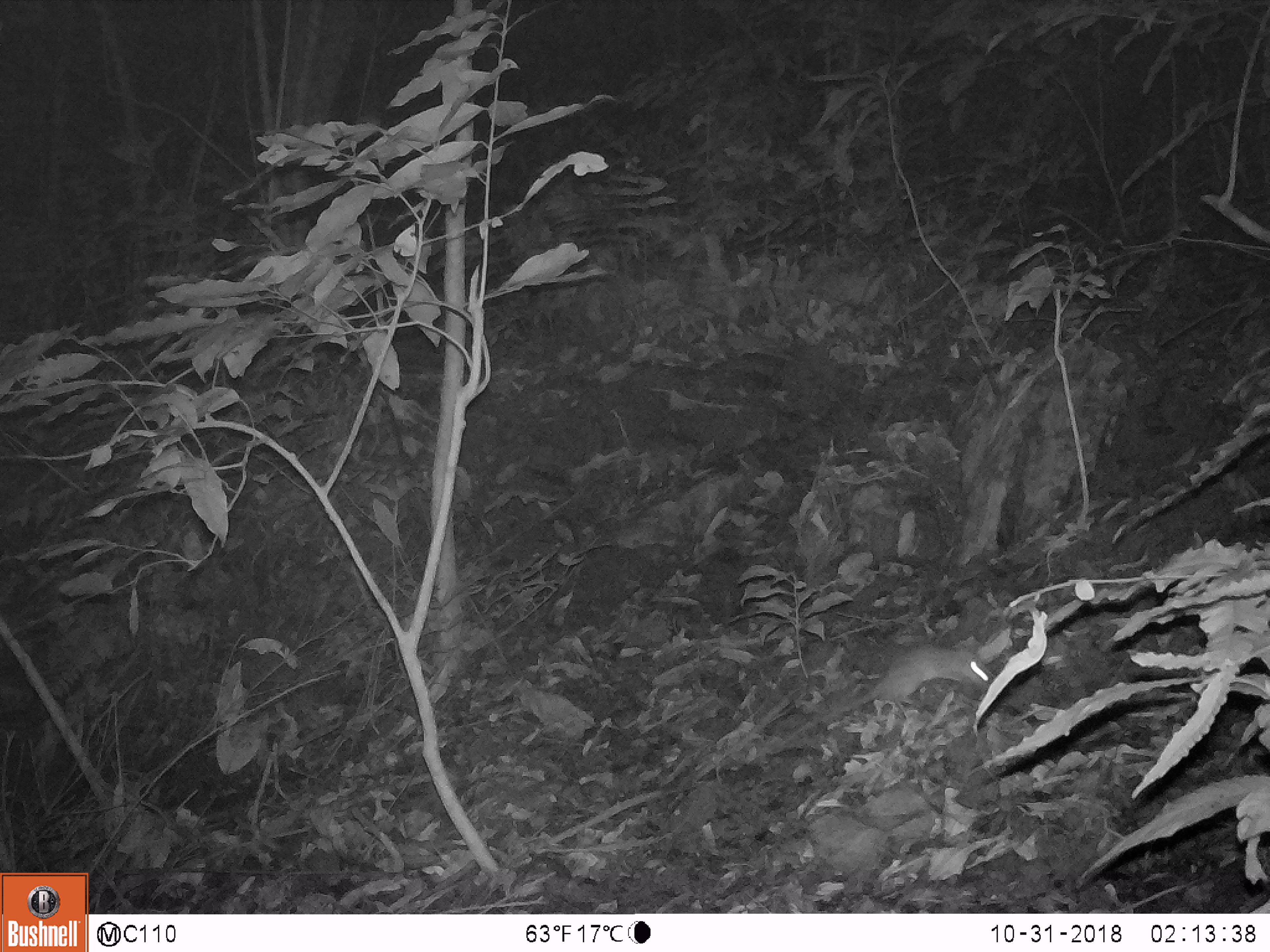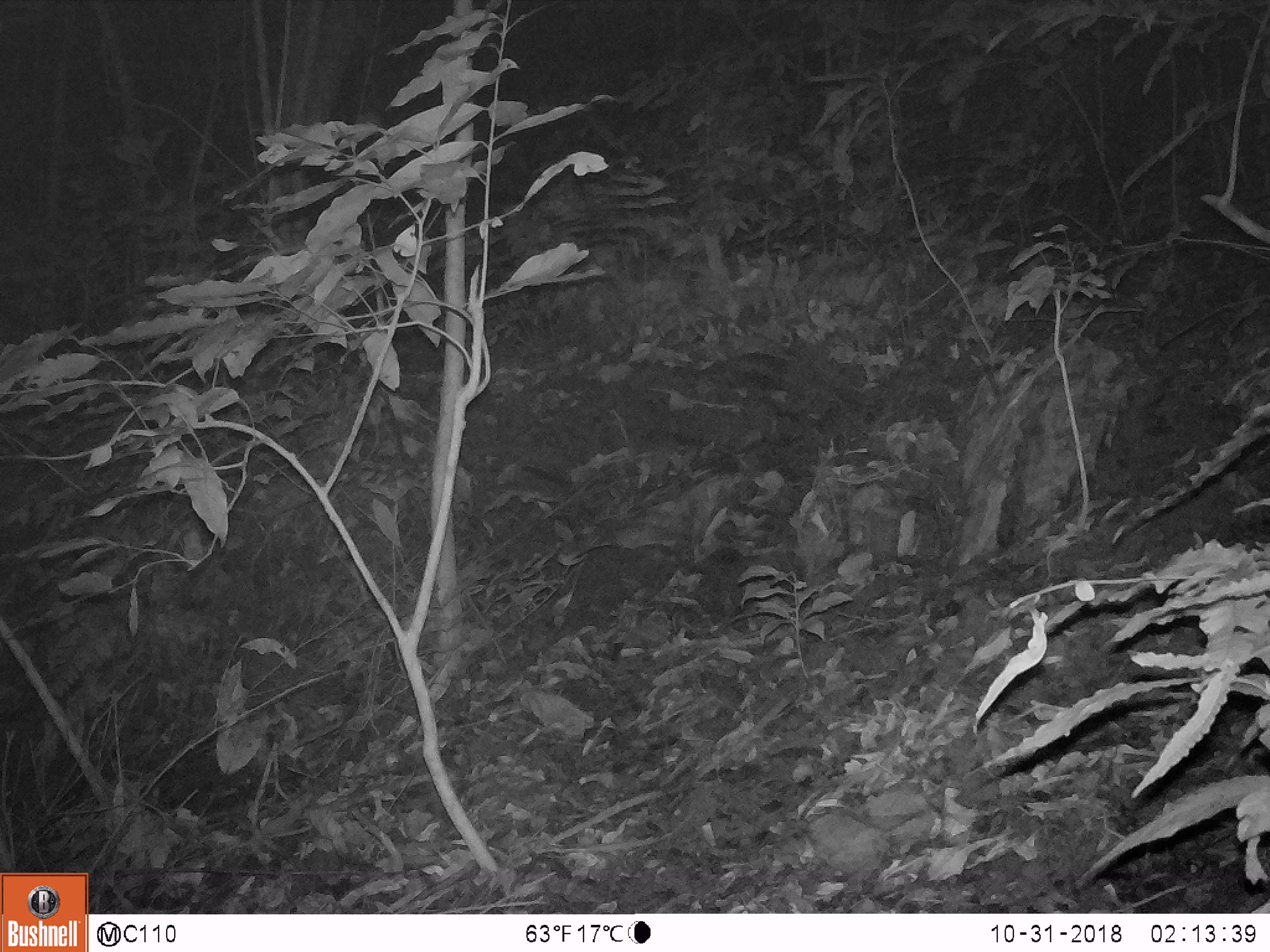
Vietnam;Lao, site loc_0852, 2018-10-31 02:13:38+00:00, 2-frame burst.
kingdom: Animalia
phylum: Chordata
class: Mammalia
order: Rodentia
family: Muridae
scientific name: Muridae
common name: old-world mice and rats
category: unidentified murid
Unidentified murid (old-world mice and rats) (Muridae). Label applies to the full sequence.